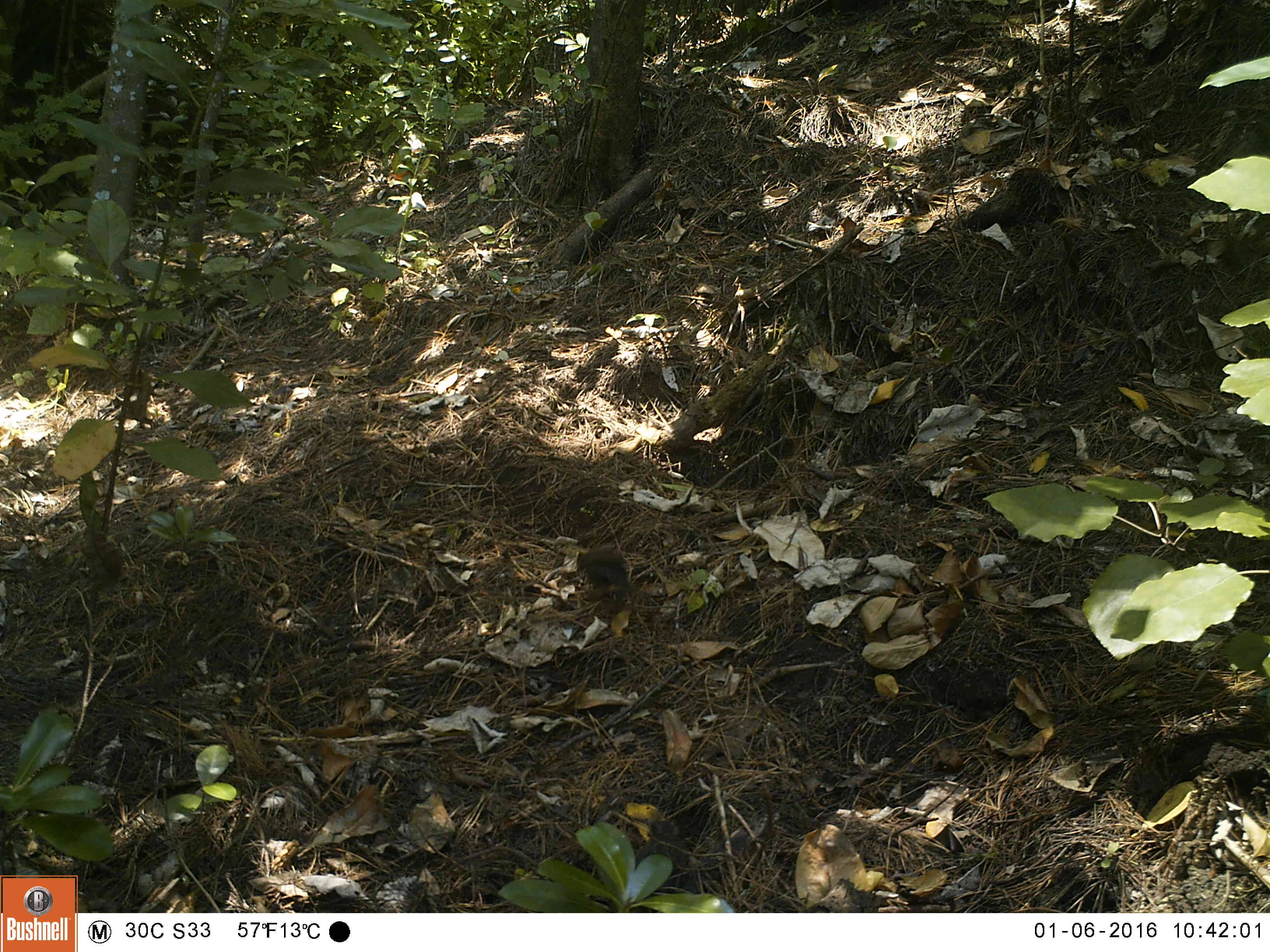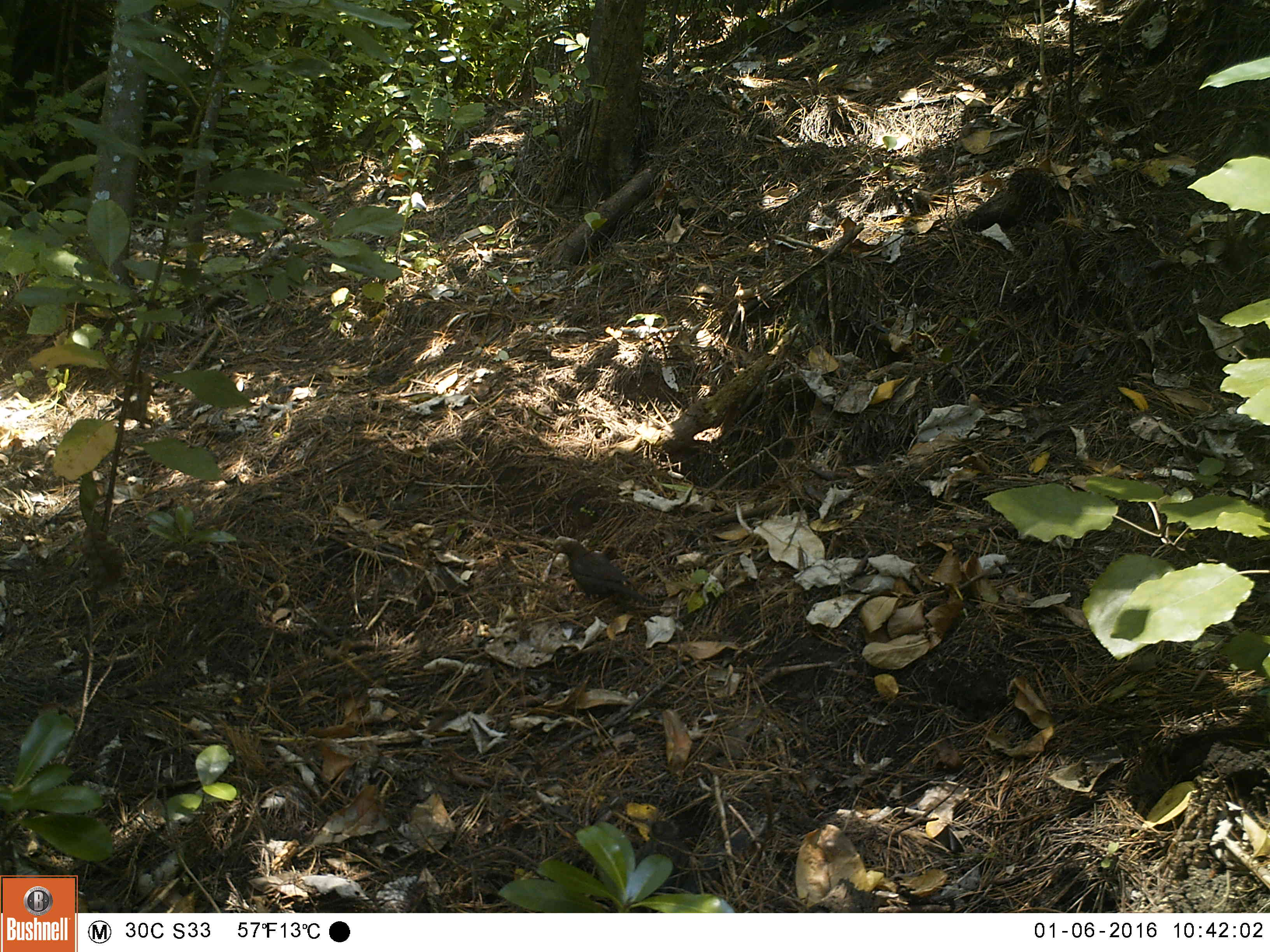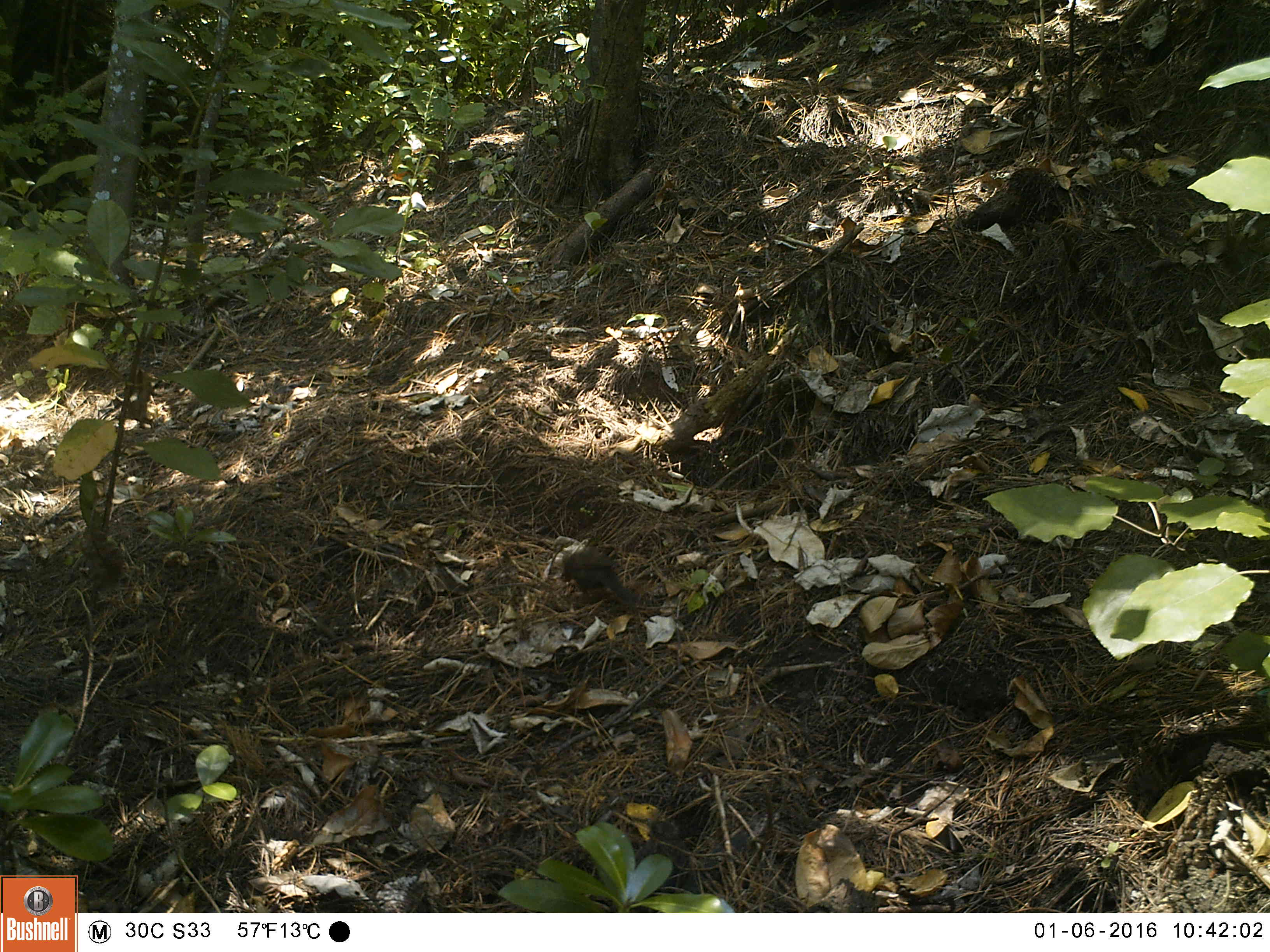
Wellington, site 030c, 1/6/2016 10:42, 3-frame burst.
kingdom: Animalia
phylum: Chordata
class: Aves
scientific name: Aves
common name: bird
Bird (Aves).